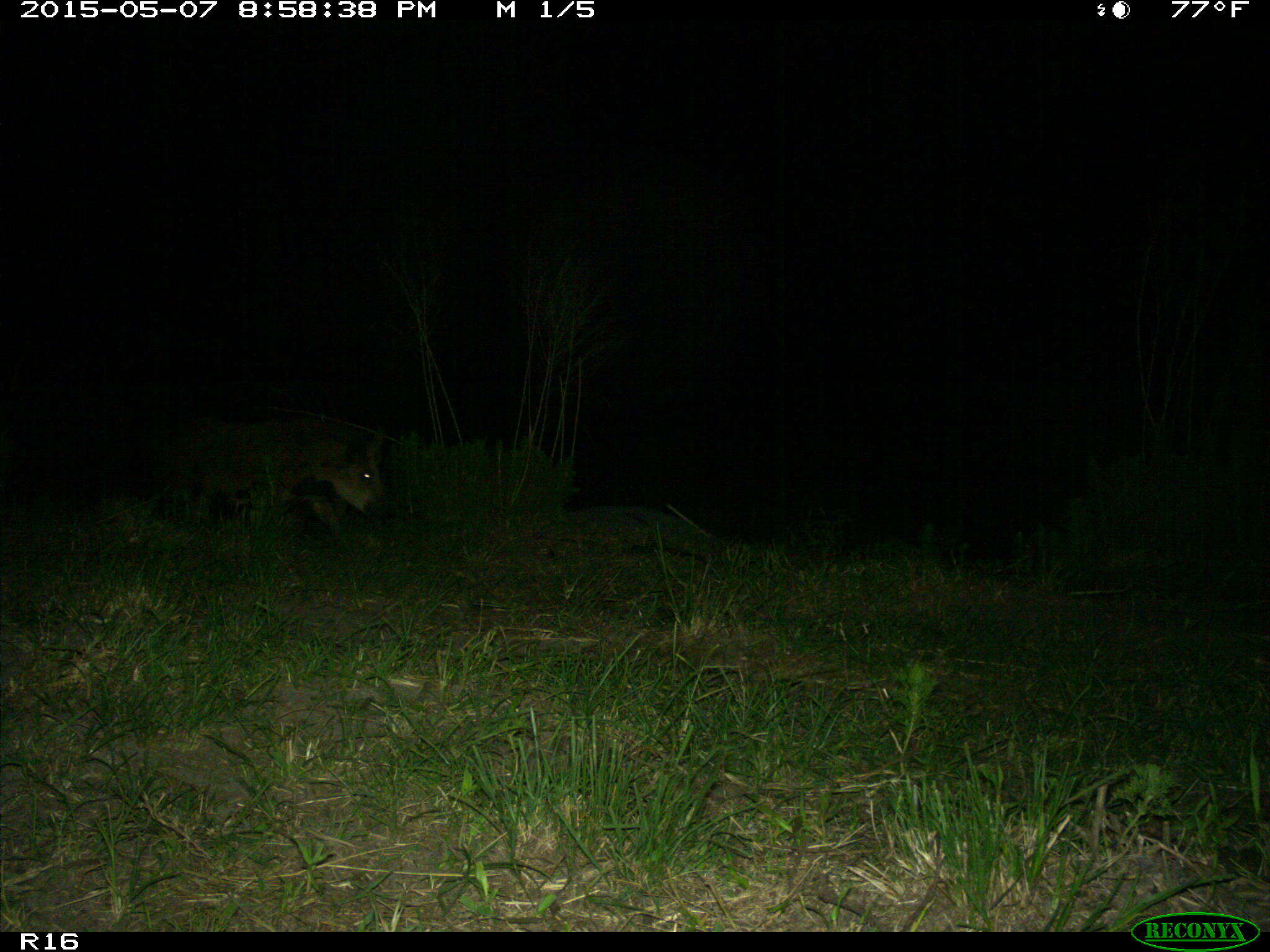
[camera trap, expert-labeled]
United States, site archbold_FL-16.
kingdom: Animalia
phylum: Chordata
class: Mammalia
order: Artiodactyla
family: Suidae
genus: Sus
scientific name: Sus scrofa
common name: wild boar